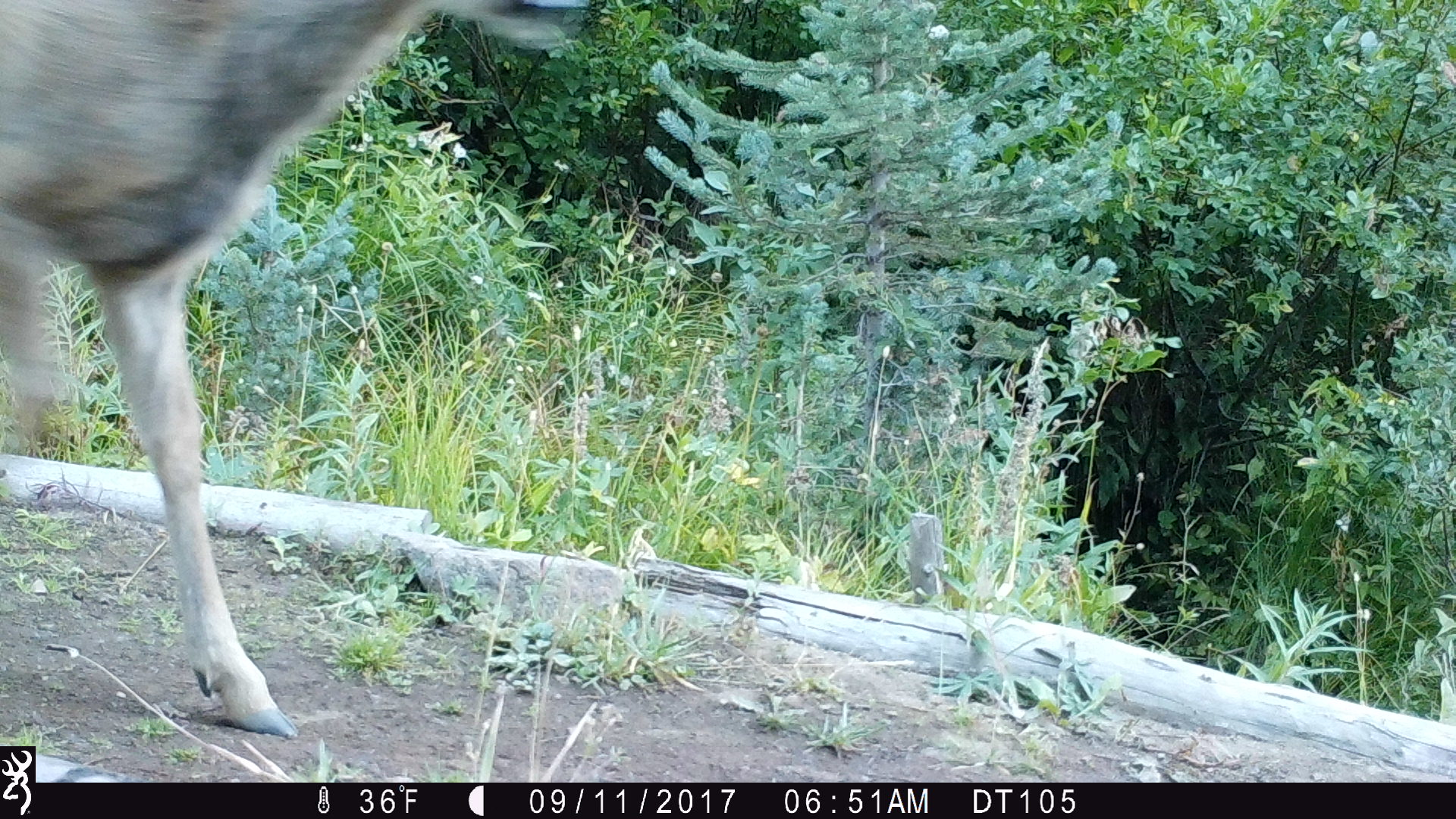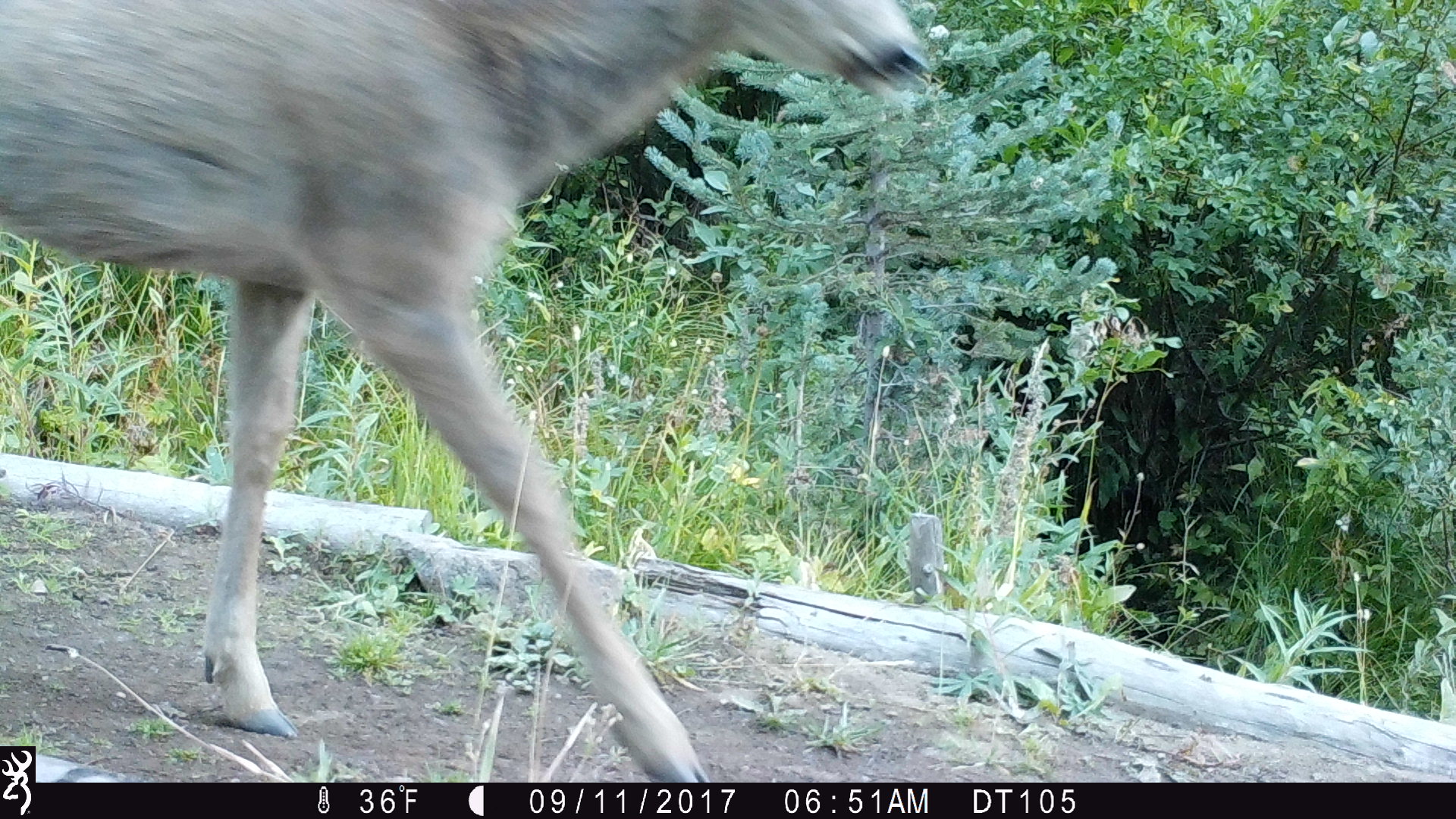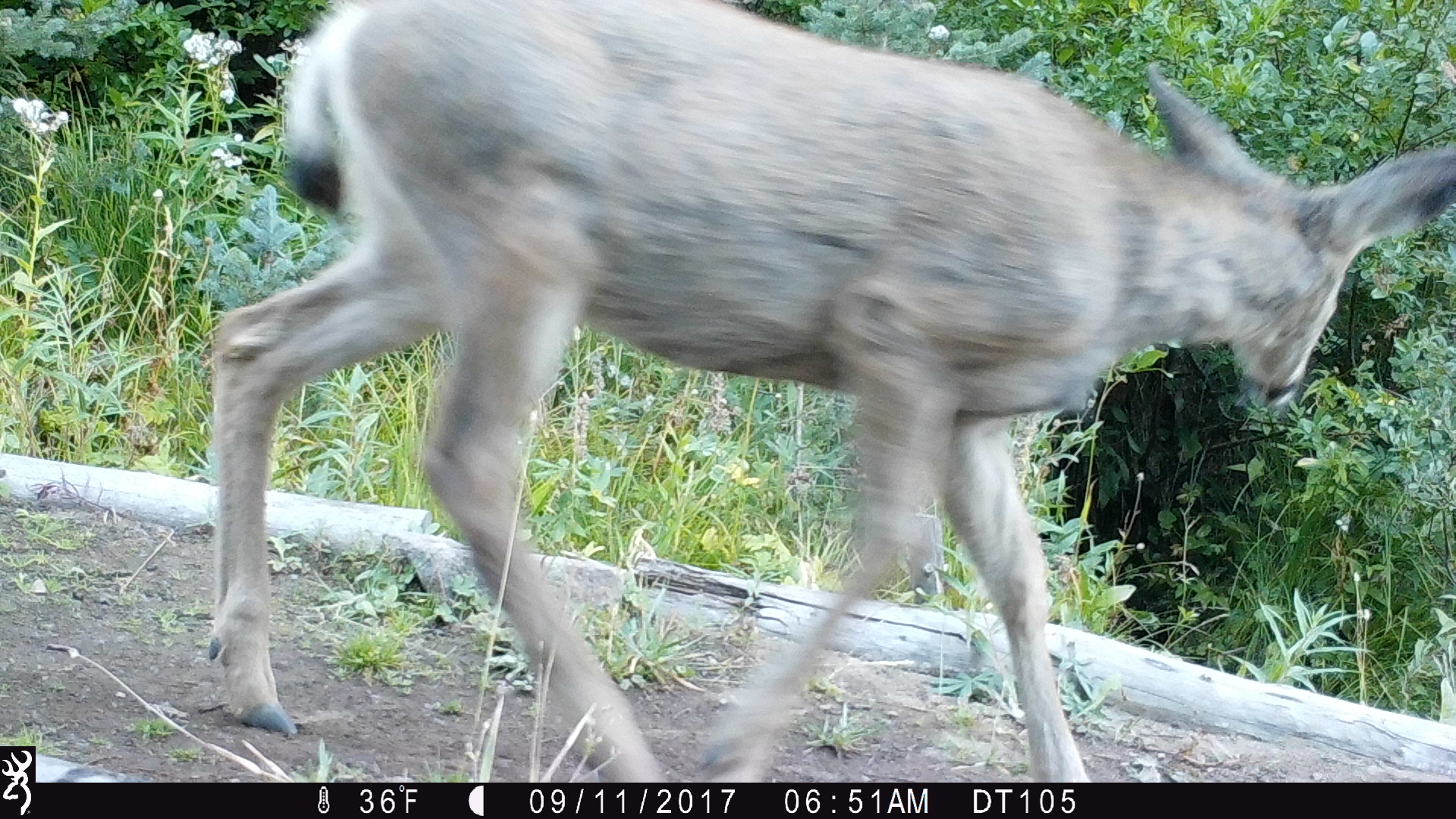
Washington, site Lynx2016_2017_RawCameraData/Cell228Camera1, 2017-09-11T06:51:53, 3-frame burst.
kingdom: Animalia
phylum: Chordata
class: Mammalia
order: Artiodactyla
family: Cervidae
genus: Odocoileus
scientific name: Odocoileus hemionus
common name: mule deer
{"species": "Odocoileus hemionus (mule deer)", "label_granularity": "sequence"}